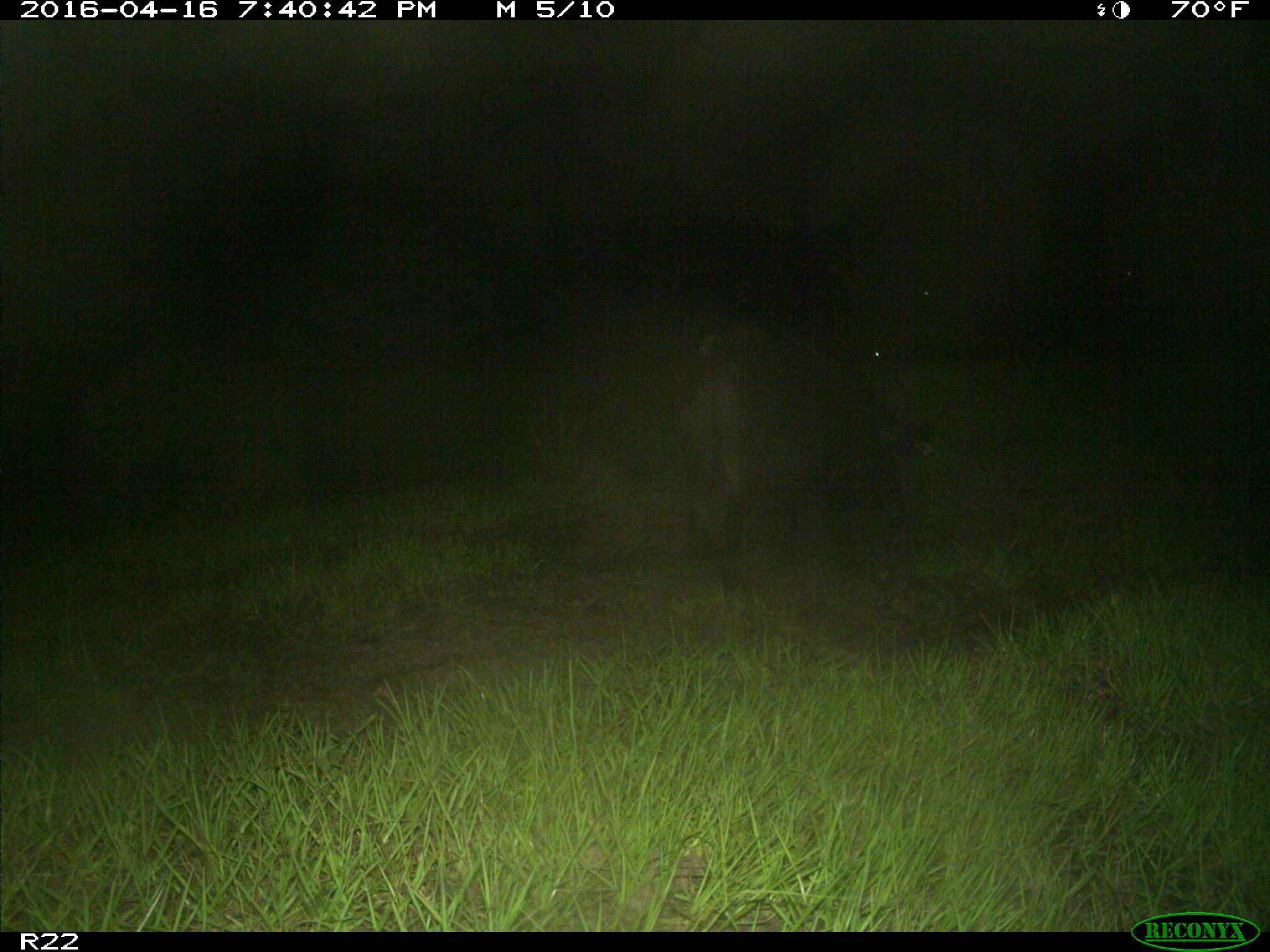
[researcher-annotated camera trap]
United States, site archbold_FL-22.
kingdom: Animalia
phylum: Chordata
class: Mammalia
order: Artiodactyla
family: Suidae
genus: Sus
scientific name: Sus scrofa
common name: wild boar